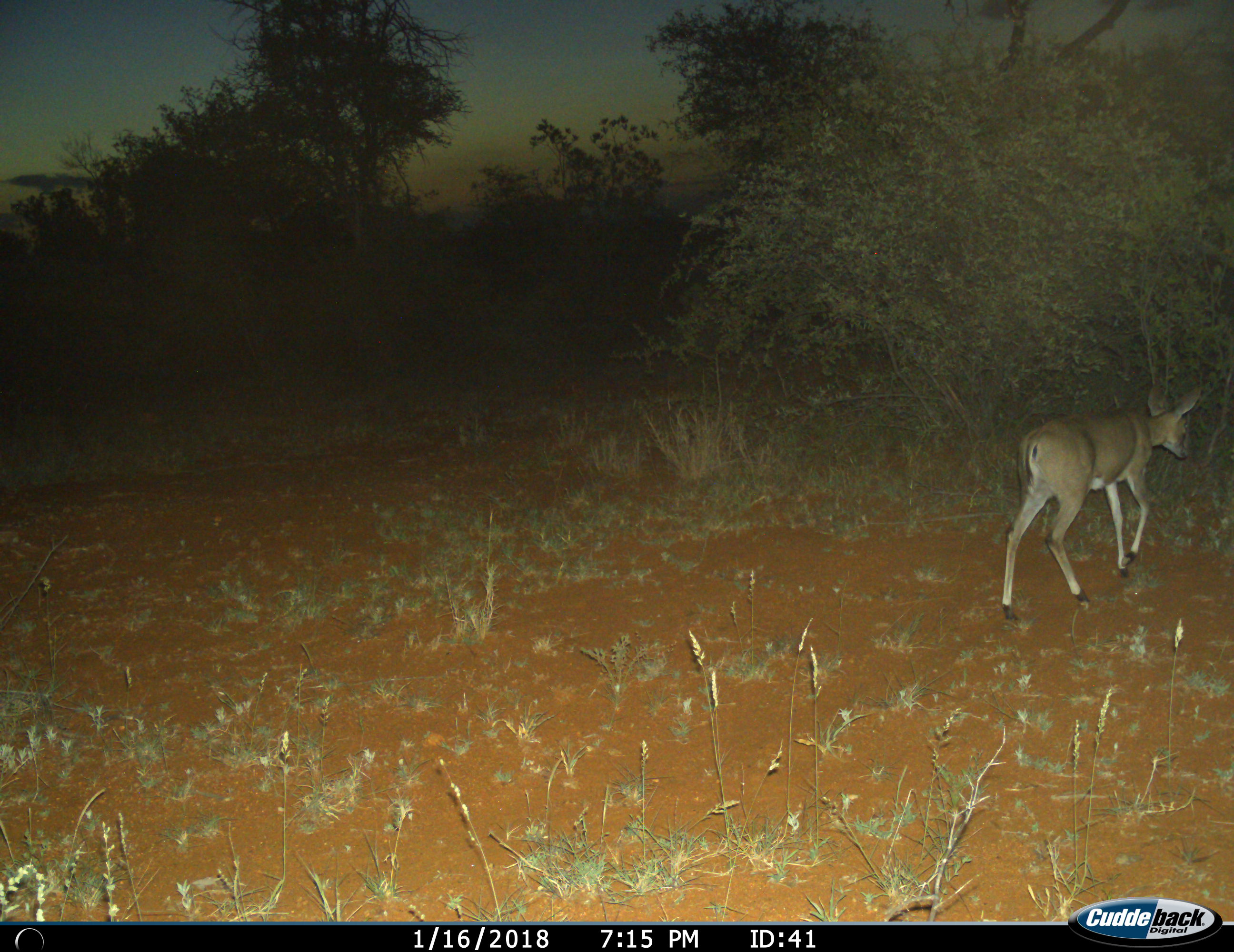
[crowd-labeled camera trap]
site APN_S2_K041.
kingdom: Animalia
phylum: Chordata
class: Mammalia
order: Artiodactyla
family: Bovidae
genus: Sylvicapra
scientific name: Sylvicapra grimmia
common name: common duiker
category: duikercommongrey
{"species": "duikercommongrey (common duiker) (Sylvicapra grimmia)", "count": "1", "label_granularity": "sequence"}